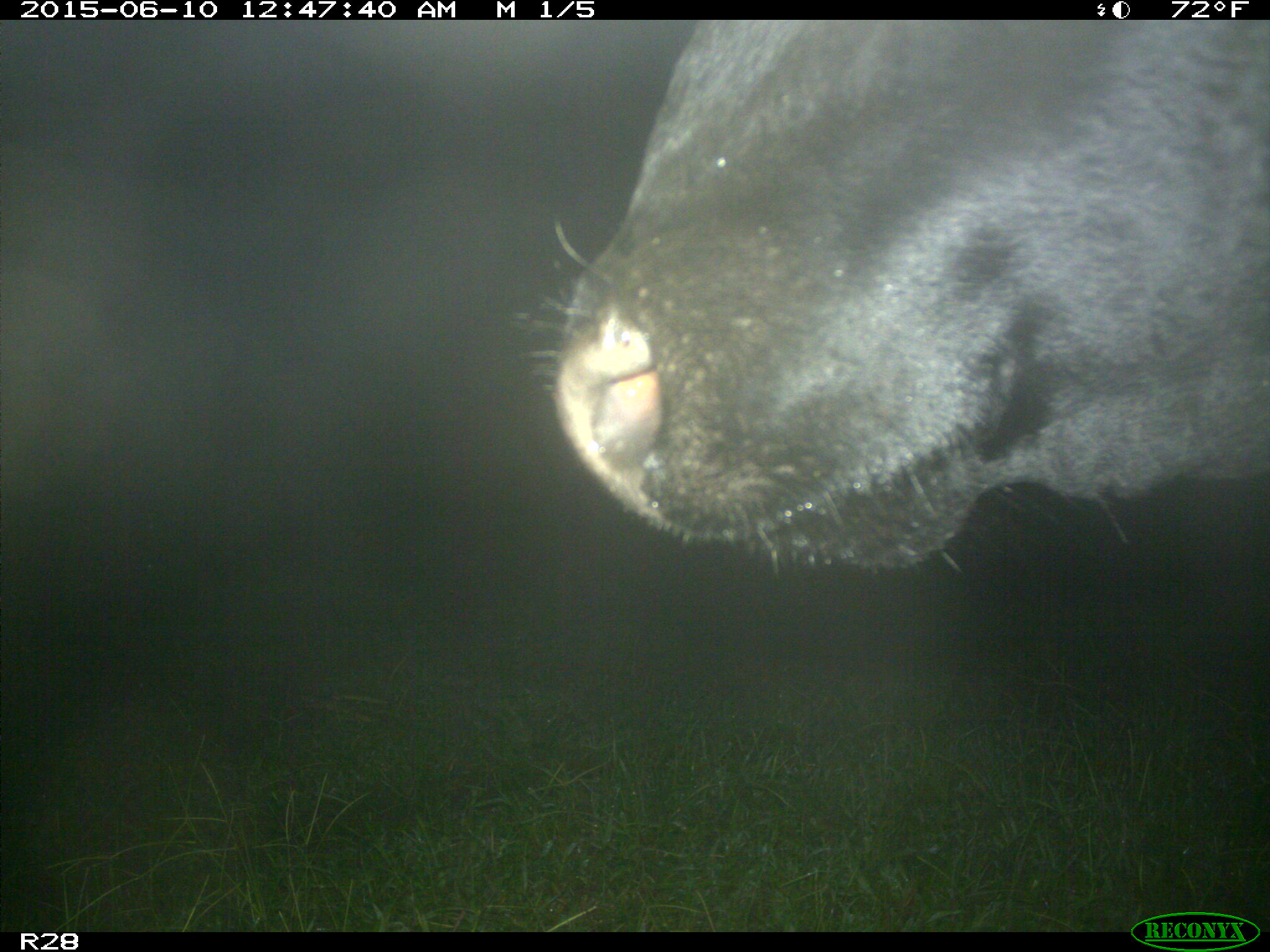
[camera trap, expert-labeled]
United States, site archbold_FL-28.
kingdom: Animalia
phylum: Chordata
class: Mammalia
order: Artiodactyla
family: Bovidae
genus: Bos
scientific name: Bos taurus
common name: domestic cow